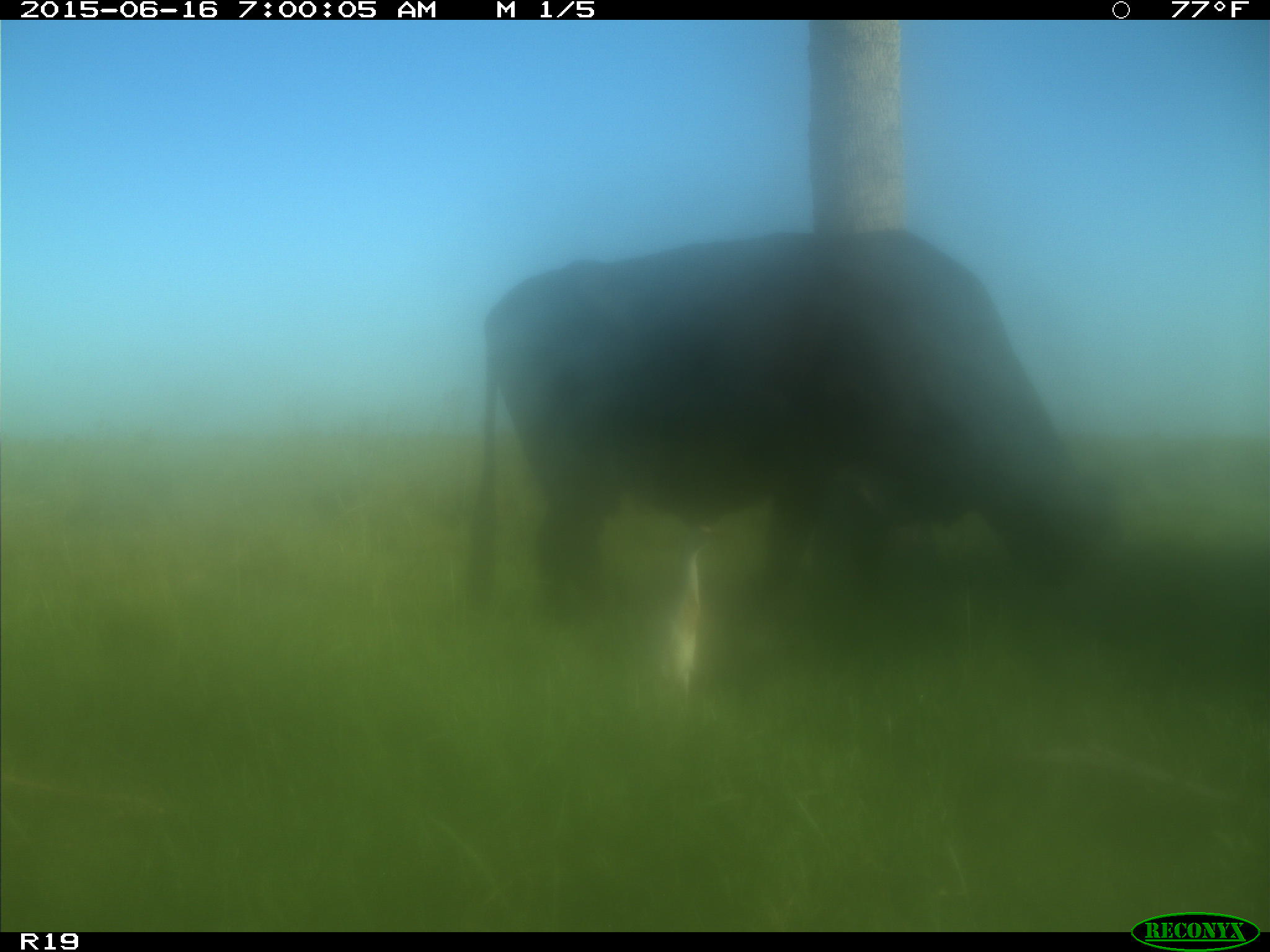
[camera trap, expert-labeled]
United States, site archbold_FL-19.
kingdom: Animalia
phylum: Chordata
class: Mammalia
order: Artiodactyla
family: Bovidae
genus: Bos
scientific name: Bos taurus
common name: domestic cow